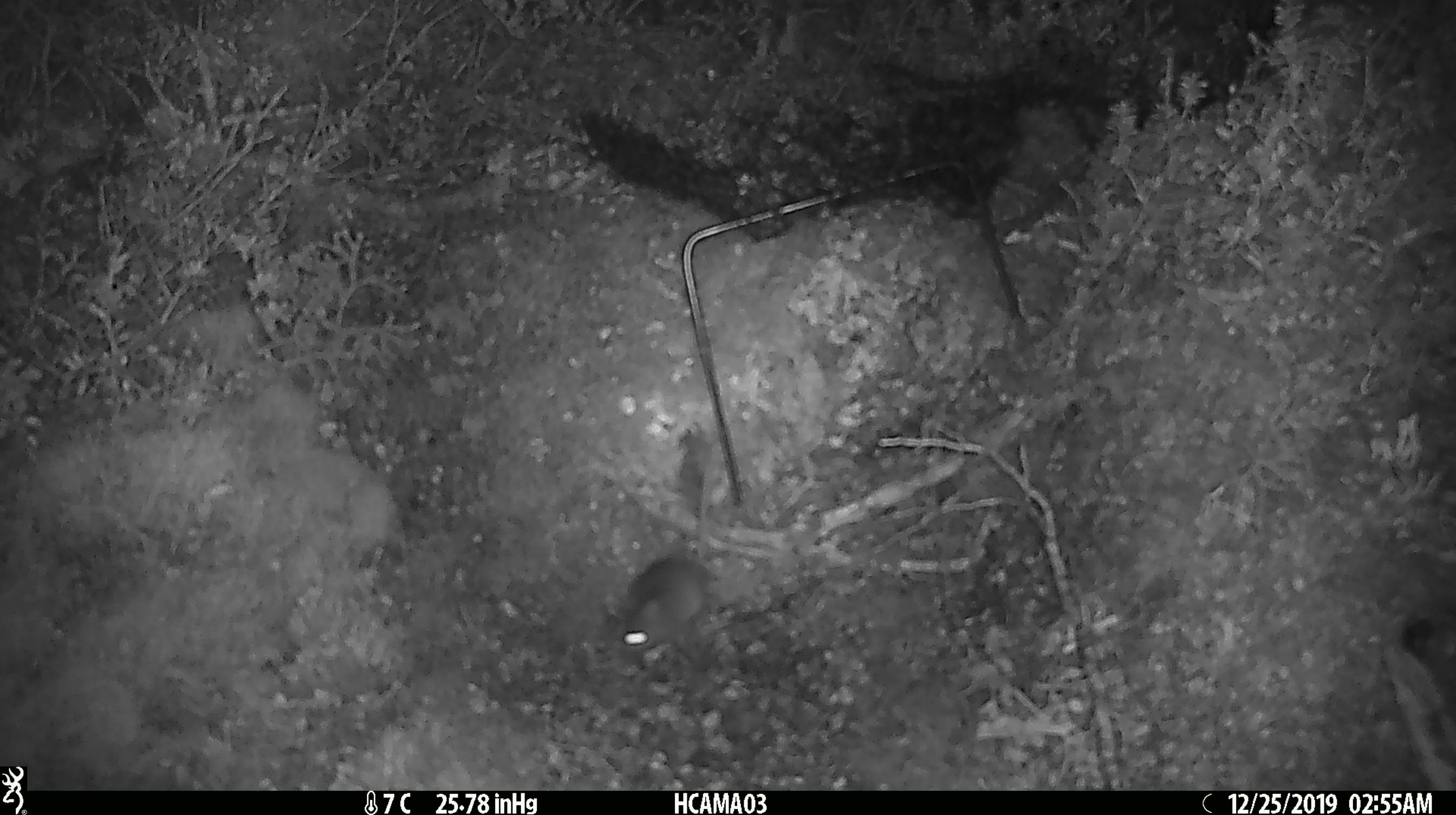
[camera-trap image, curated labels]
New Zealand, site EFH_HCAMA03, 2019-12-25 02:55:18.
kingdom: Animalia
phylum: Chordata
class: Mammalia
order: Rodentia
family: Muridae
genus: Mus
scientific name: Mus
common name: mouse